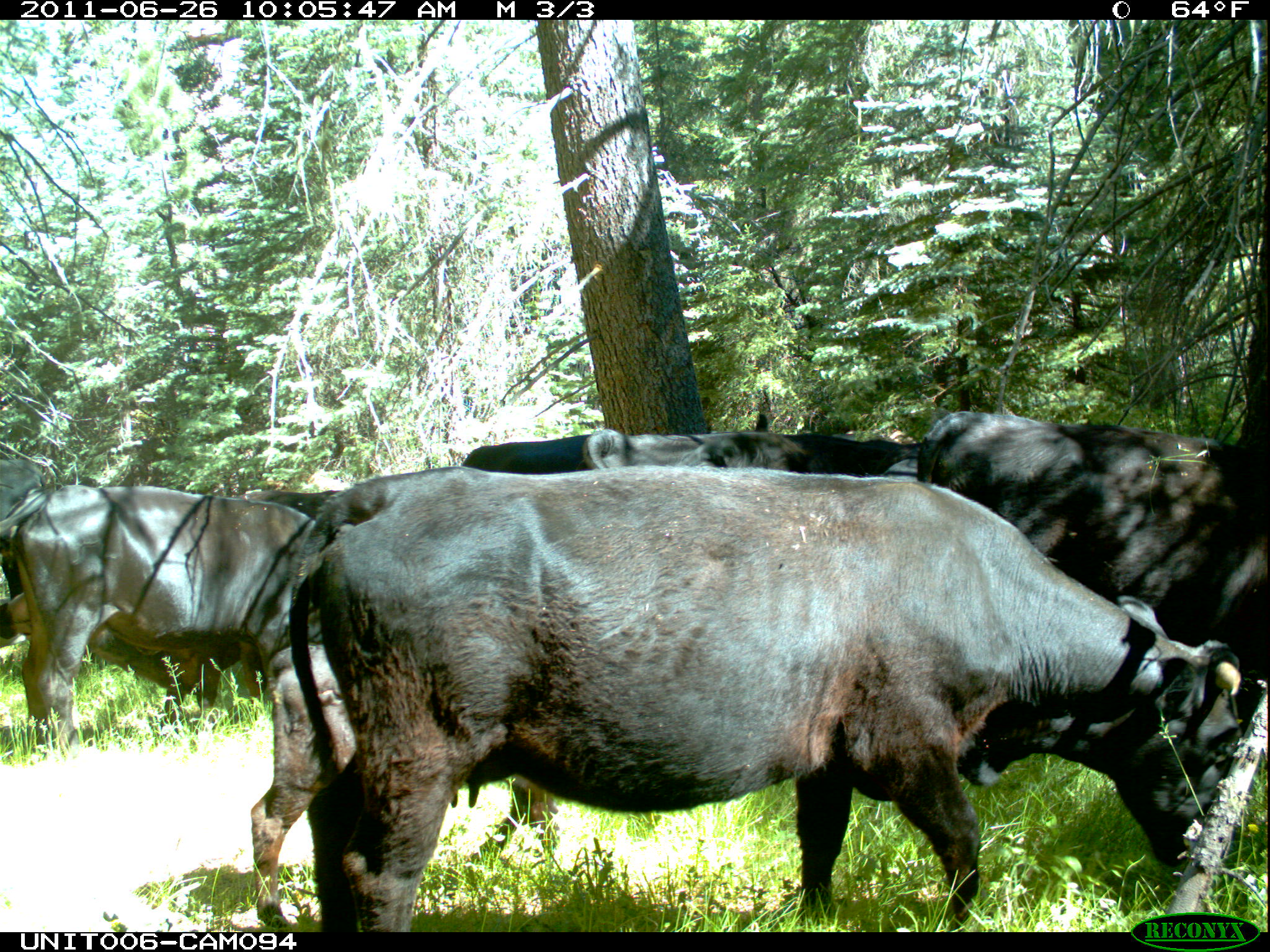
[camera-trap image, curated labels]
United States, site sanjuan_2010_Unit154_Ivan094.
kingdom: Animalia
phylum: Chordata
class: Mammalia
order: Artiodactyla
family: Bovidae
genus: Bos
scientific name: Bos taurus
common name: domestic cow